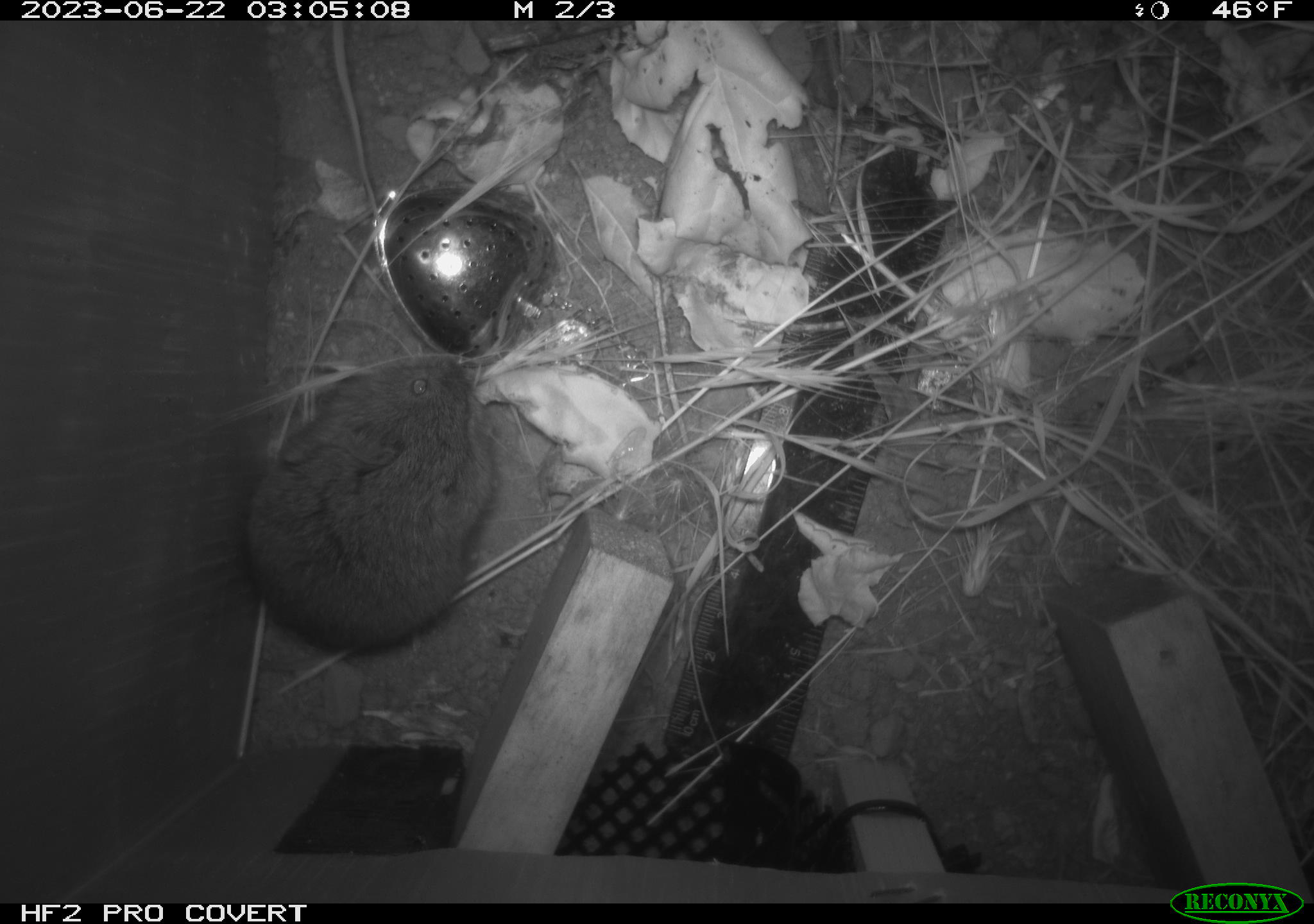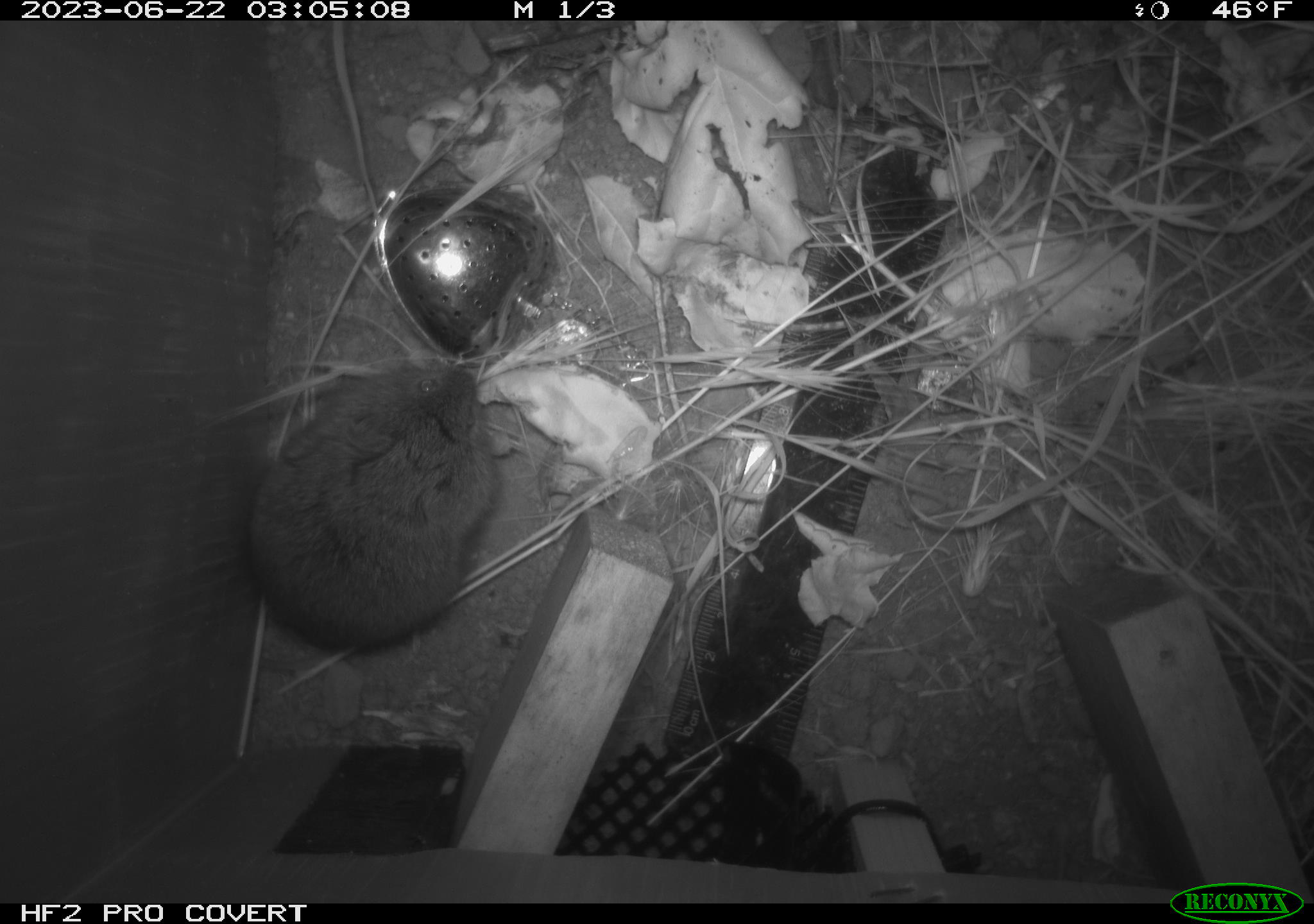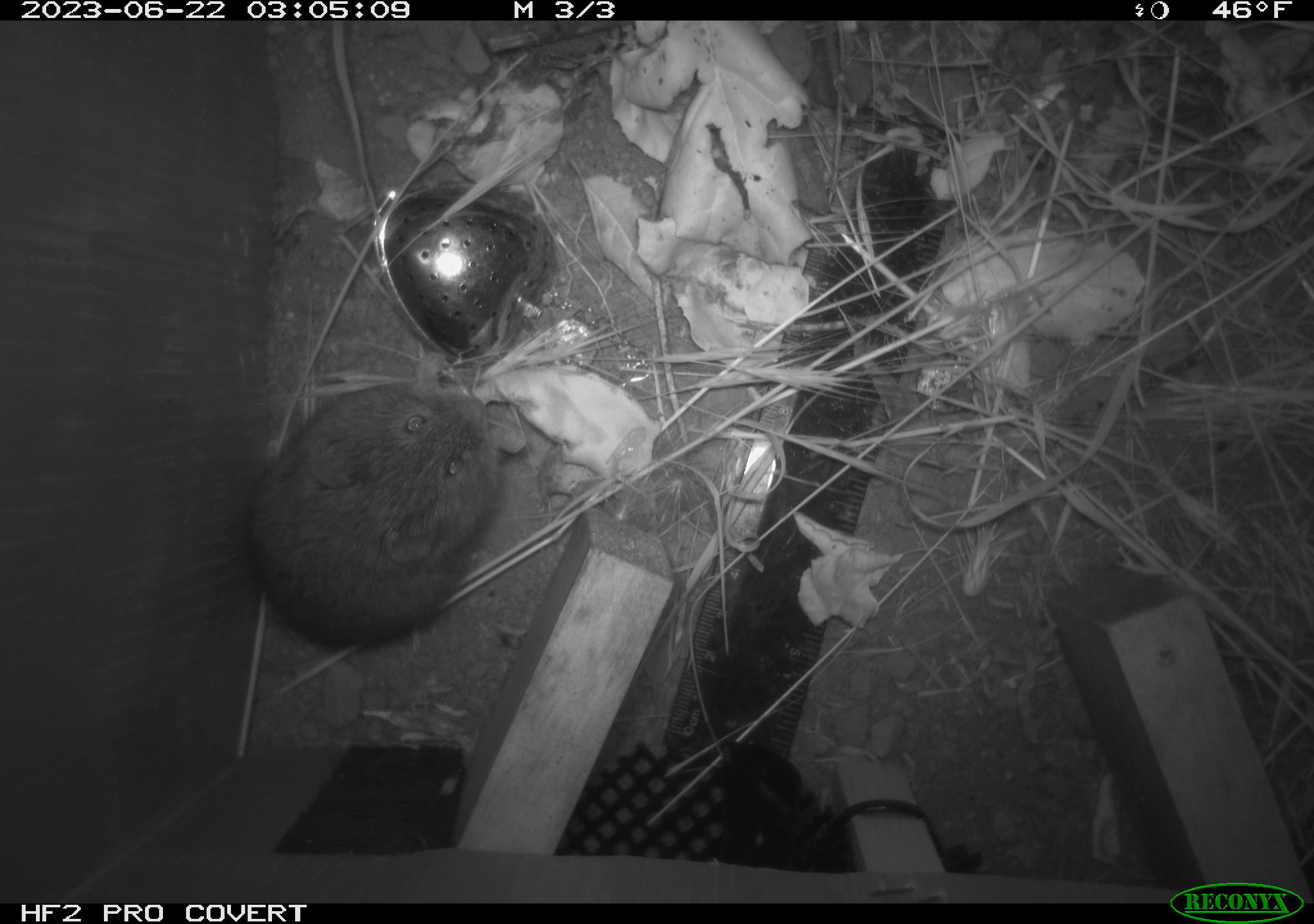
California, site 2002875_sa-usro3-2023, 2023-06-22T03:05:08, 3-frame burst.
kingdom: Animalia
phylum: Chordata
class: Mammalia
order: Rodentia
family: Cricetidae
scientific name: Arvicolinae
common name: voles, lemmings, and muskrats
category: arvicolinae subfamily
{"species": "arvicolinae subfamily (voles, lemmings, and muskrats) (Arvicolinae)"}